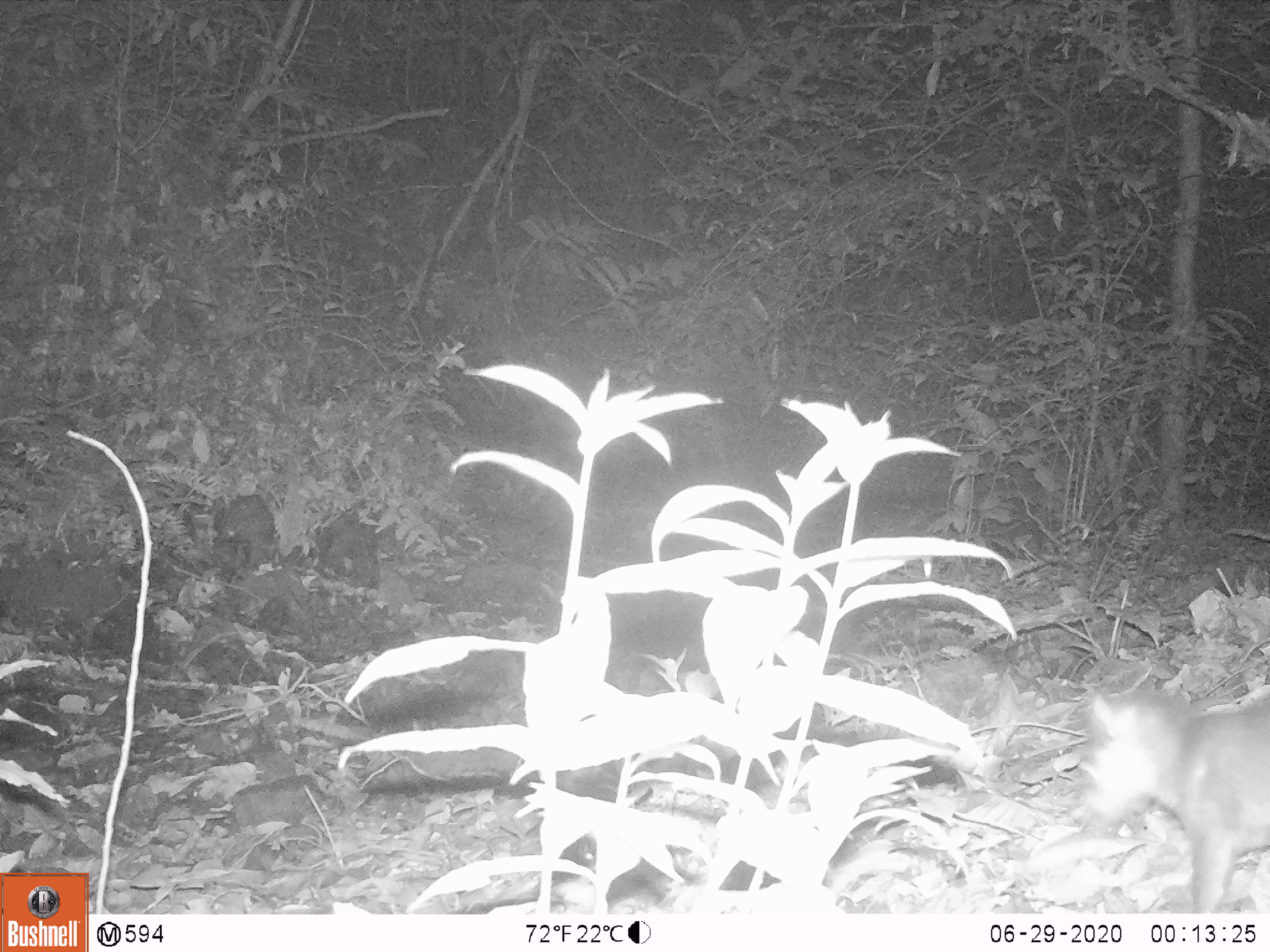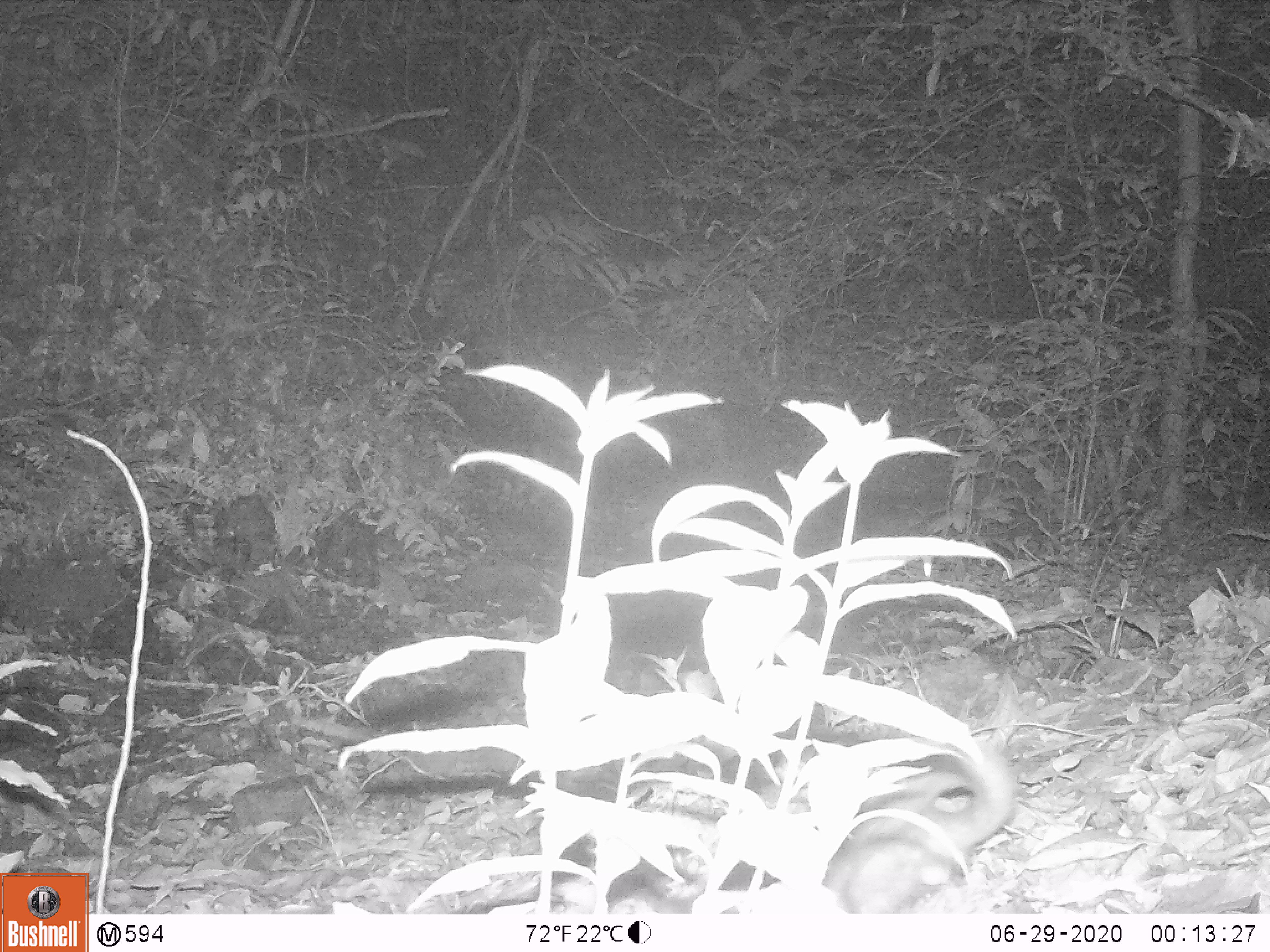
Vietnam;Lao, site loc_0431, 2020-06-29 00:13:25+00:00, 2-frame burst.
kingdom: Animalia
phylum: Chordata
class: Mammalia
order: Carnivora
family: Mustelidae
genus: Melogale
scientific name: Melogale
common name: ferret badger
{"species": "ferret badger (Melogale)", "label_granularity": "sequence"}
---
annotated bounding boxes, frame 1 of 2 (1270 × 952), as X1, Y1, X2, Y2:
ferret badger: 1076, 688, 1270, 912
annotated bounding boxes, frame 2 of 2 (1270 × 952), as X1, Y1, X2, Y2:
ferret badger: 826, 744, 1014, 912